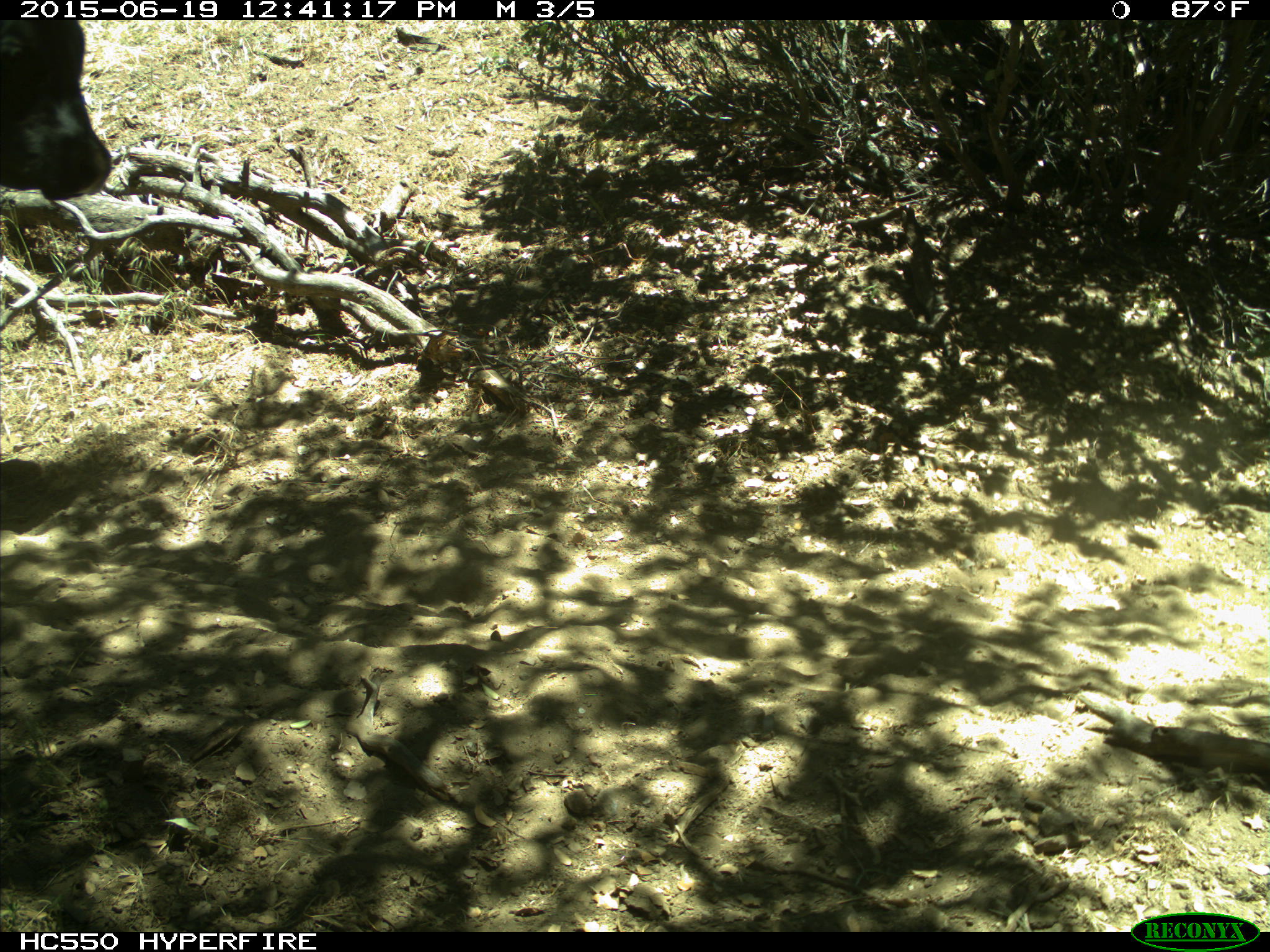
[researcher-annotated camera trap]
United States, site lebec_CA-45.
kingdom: Animalia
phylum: Chordata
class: Mammalia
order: Artiodactyla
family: Bovidae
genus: Bos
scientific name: Bos taurus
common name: domestic cow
Bos taurus (domestic cow).